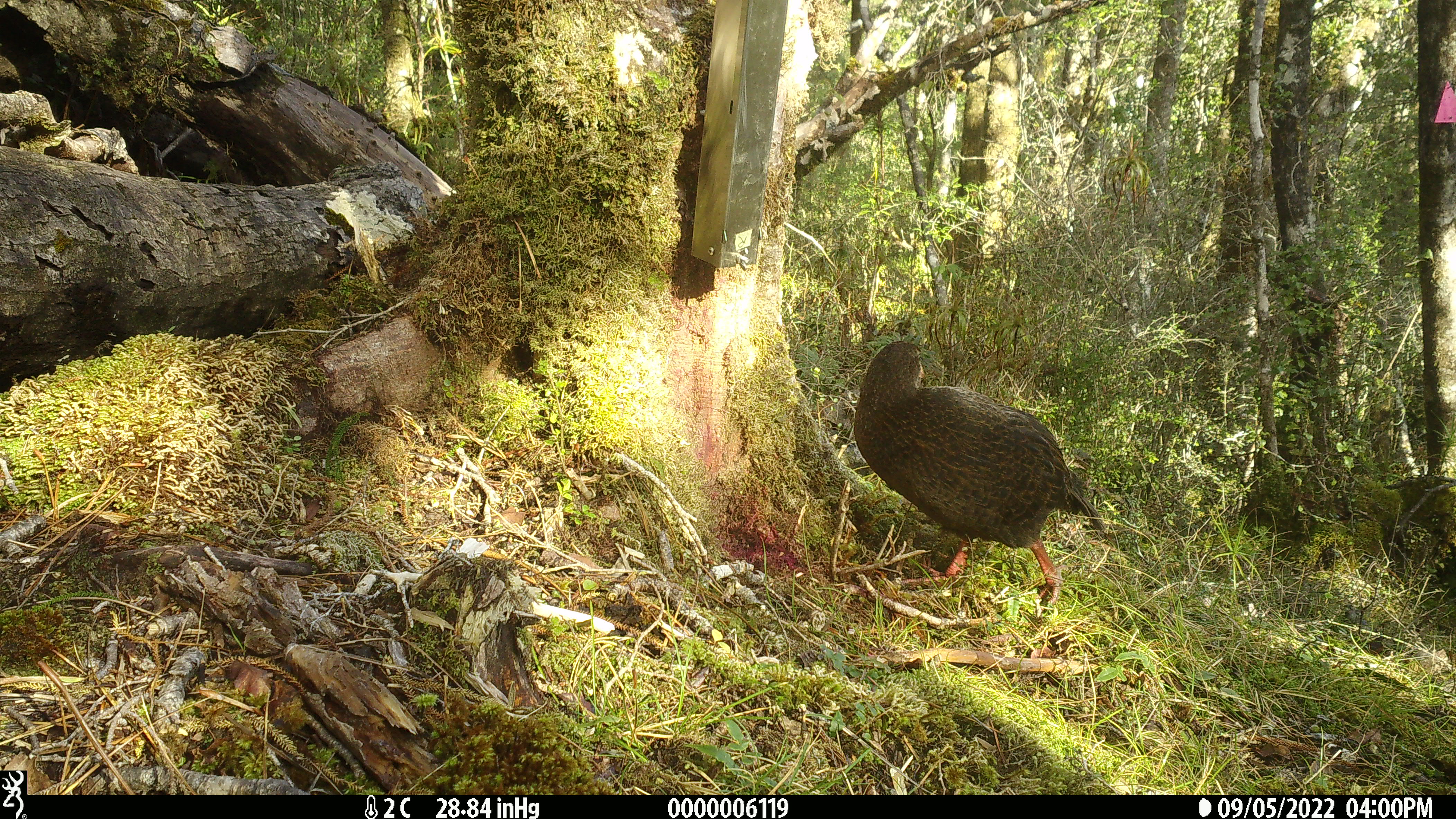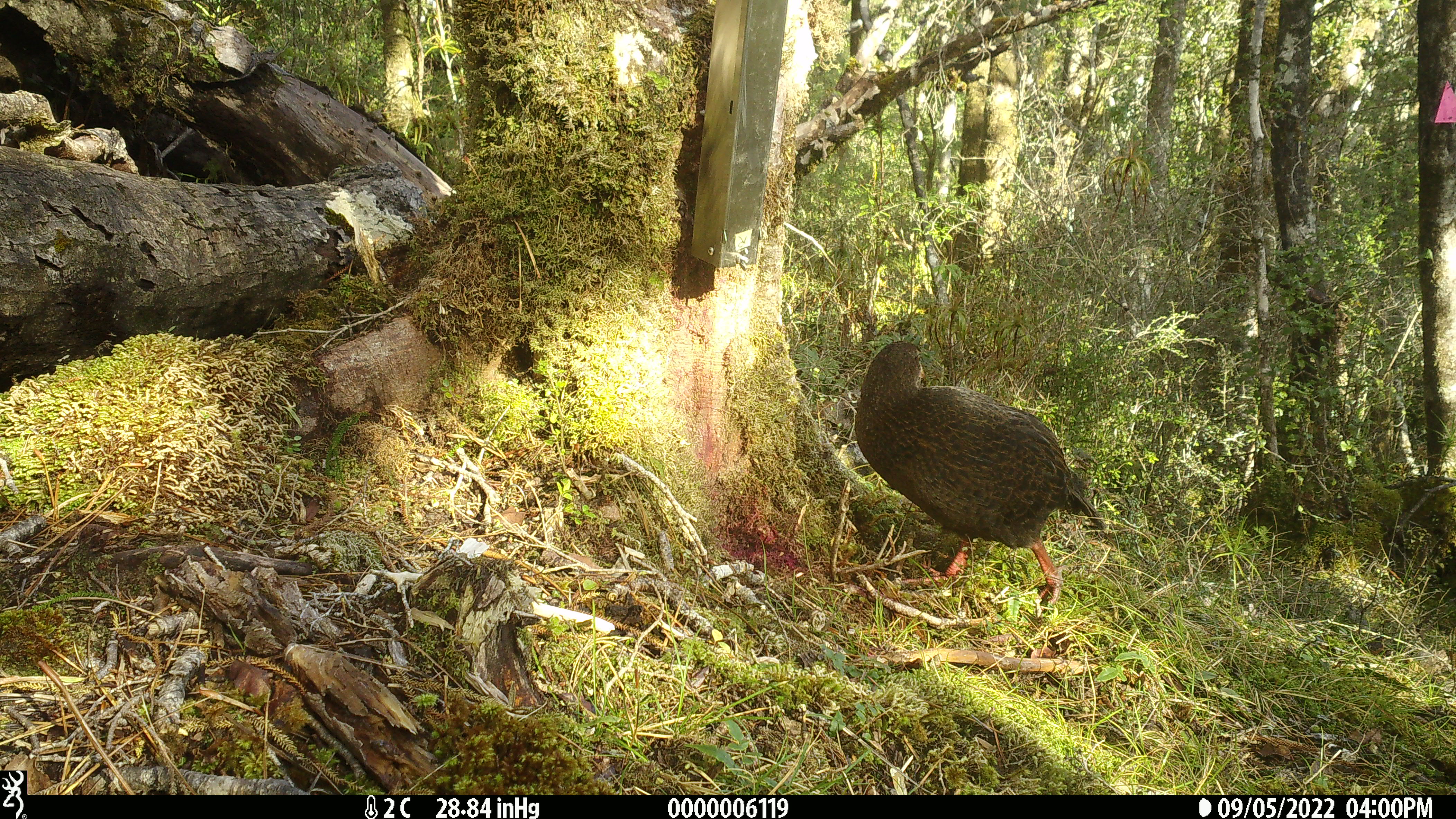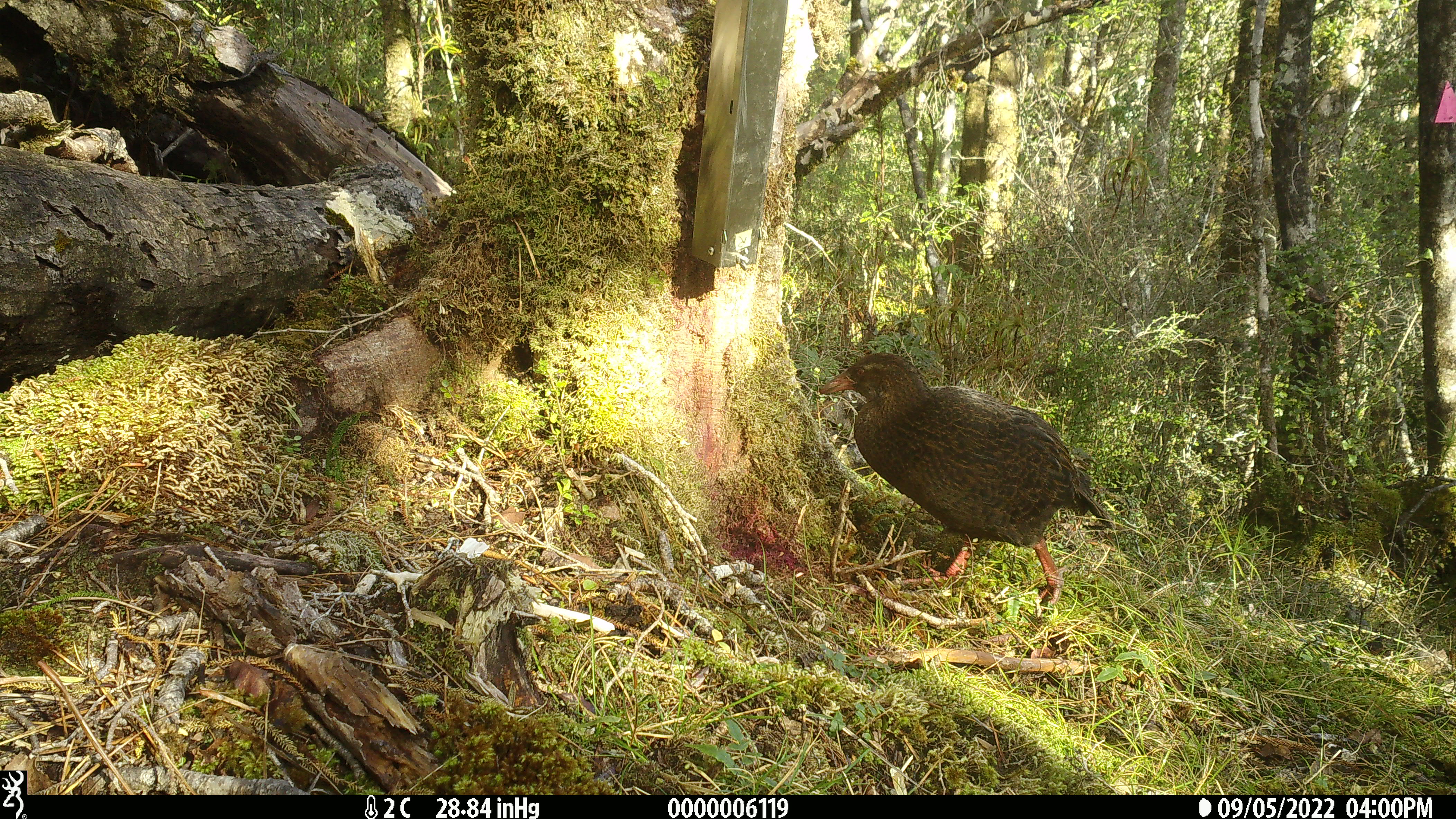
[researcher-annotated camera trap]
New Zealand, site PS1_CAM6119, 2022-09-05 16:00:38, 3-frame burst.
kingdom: Animalia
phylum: Chordata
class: Aves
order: Gruiformes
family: Rallidae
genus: Gallirallus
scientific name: Gallirallus australis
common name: weka